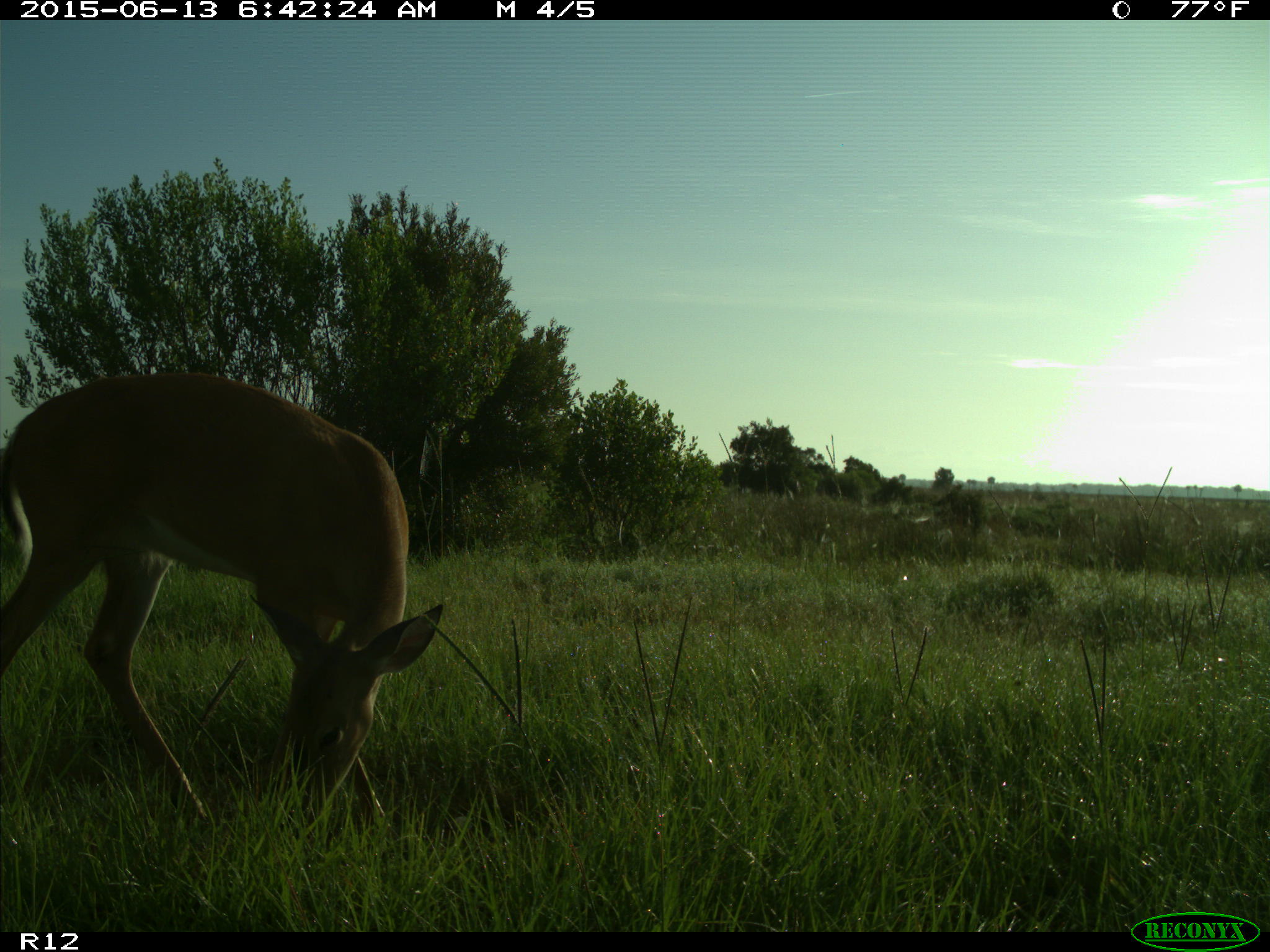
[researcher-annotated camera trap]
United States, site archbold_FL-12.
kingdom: Animalia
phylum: Chordata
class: Mammalia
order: Artiodactyla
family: Cervidae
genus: Odocoileus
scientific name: Odocoileus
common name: deer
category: unidentified deer